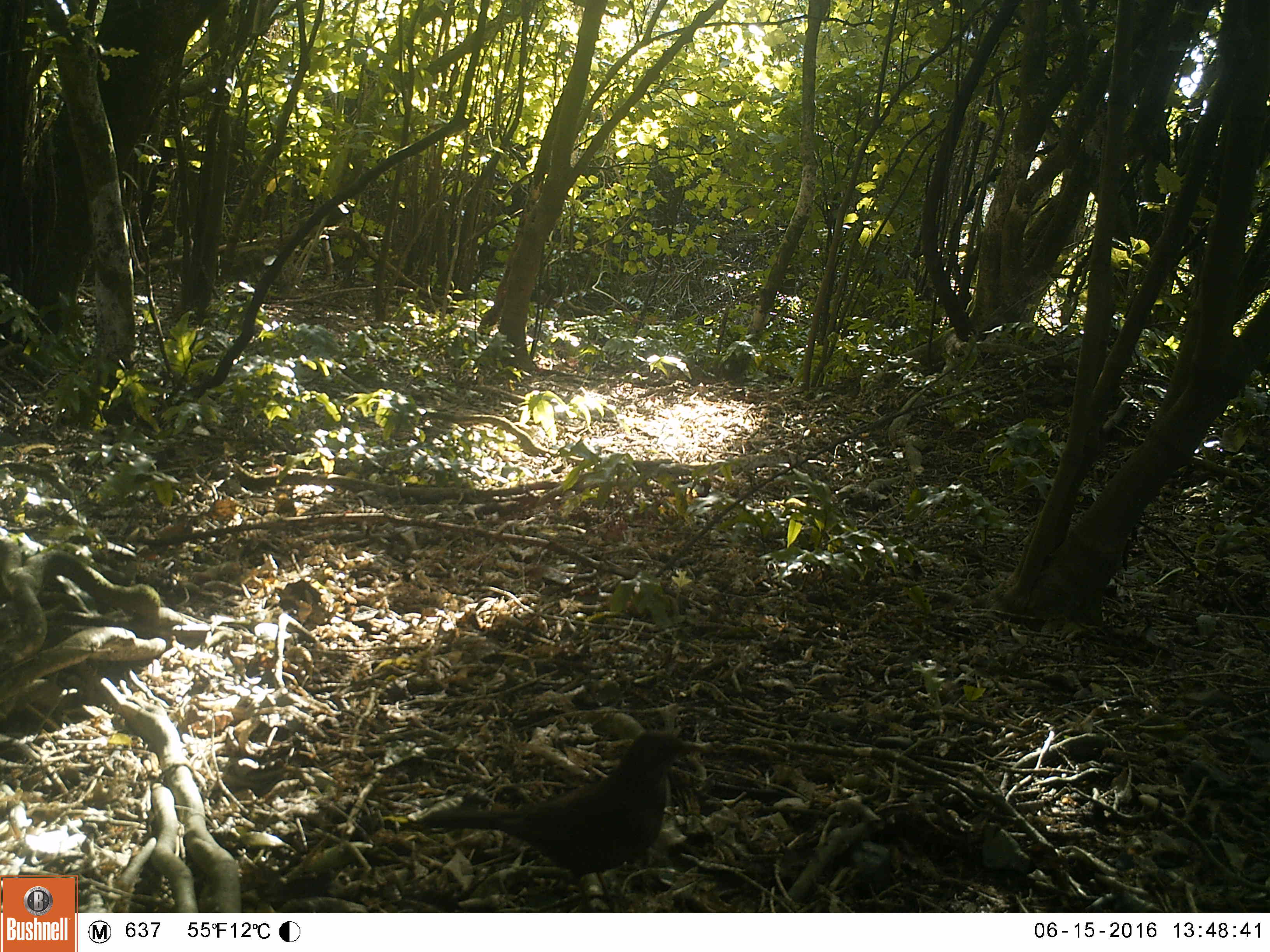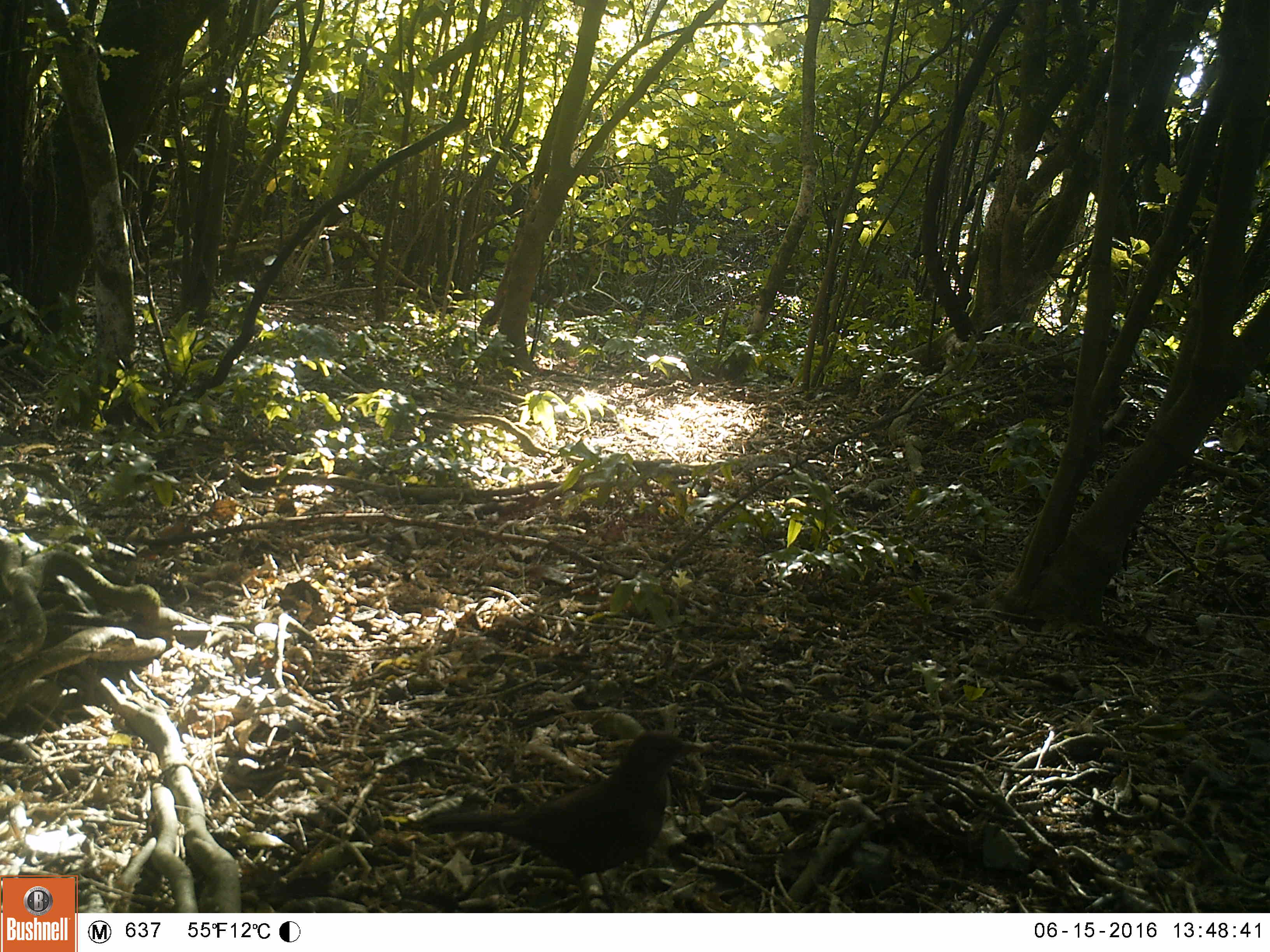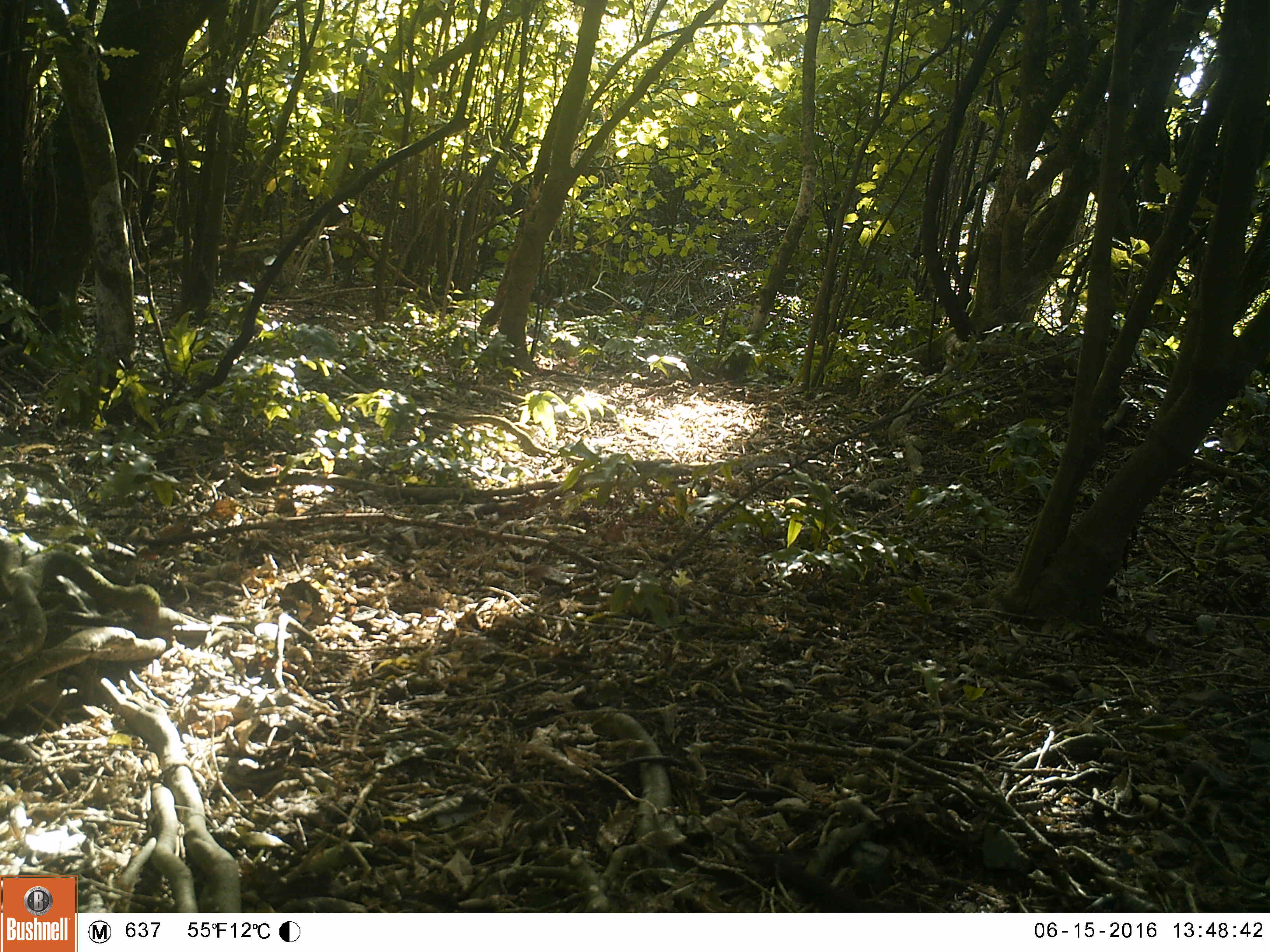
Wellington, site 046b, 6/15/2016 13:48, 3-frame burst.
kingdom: Animalia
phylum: Chordata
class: Aves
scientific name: Aves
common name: bird